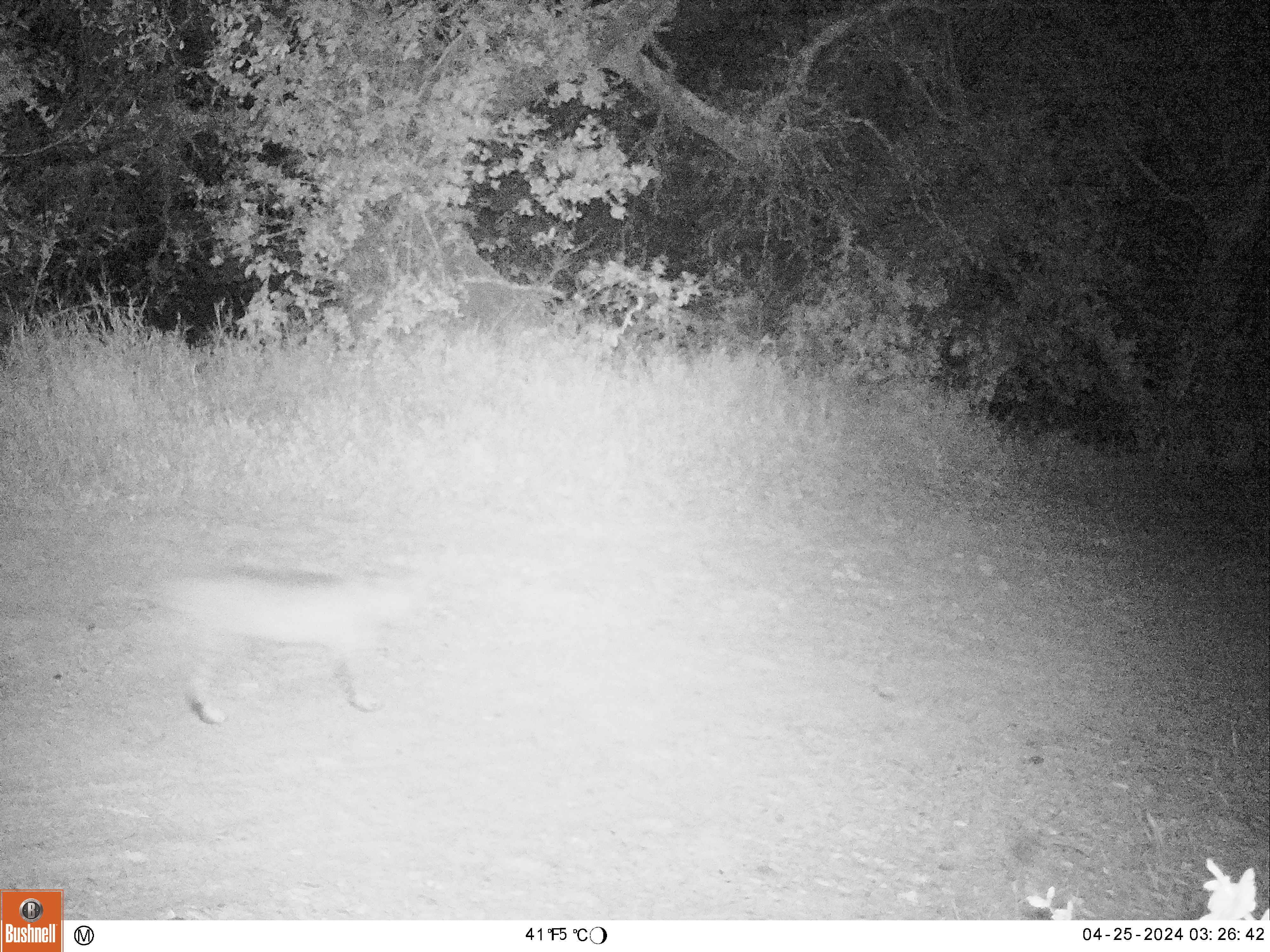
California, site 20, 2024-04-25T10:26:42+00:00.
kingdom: Animalia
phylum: Chordata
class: Mammalia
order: Carnivora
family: Felidae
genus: Lynx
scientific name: Lynx rufus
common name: bobcat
Bobcat (Lynx rufus).